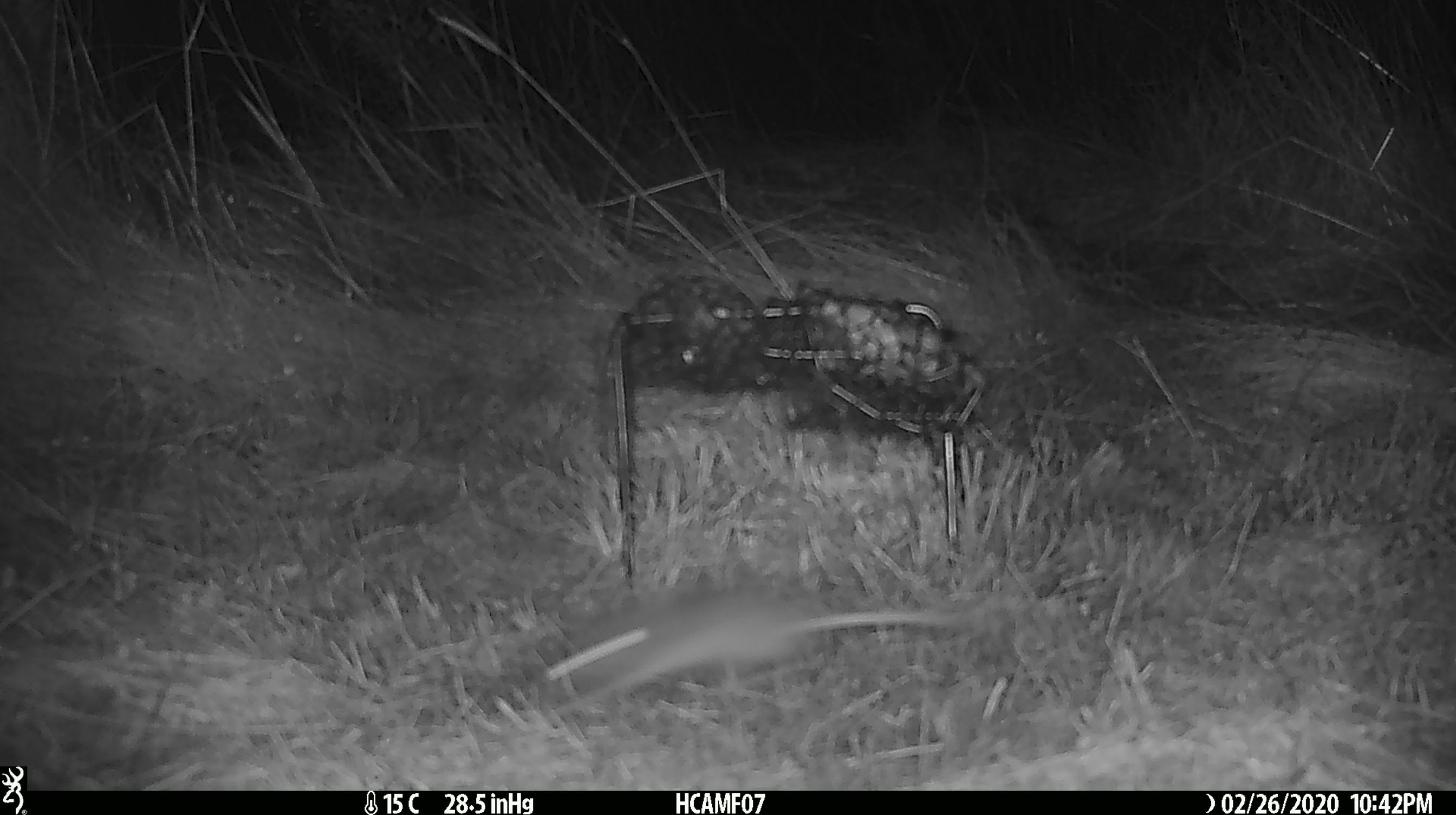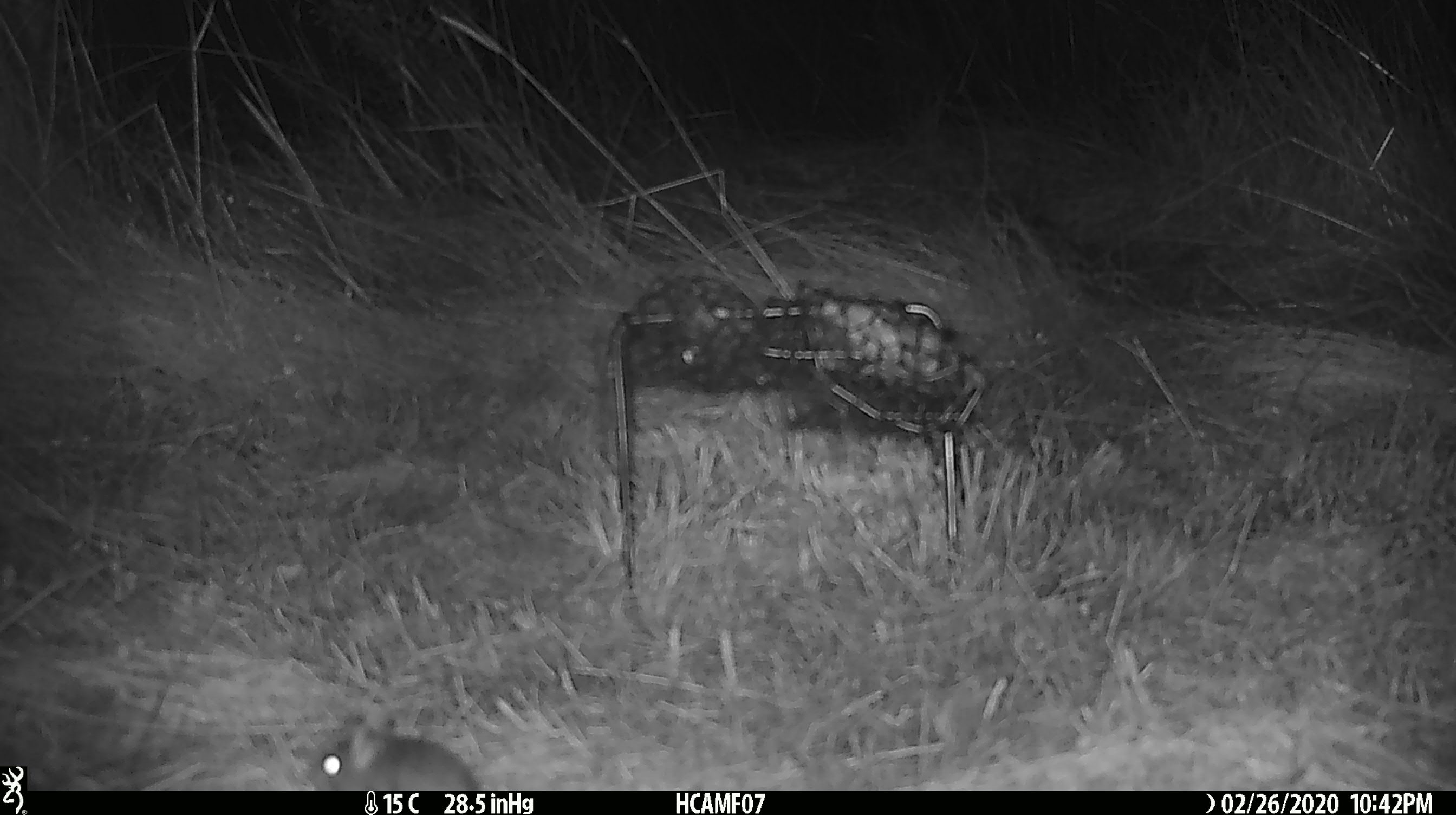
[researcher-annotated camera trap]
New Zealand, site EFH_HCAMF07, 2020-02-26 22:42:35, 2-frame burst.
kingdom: Animalia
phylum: Chordata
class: Mammalia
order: Rodentia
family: Muridae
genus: Mus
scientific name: Mus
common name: mouse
Mouse (Mus).